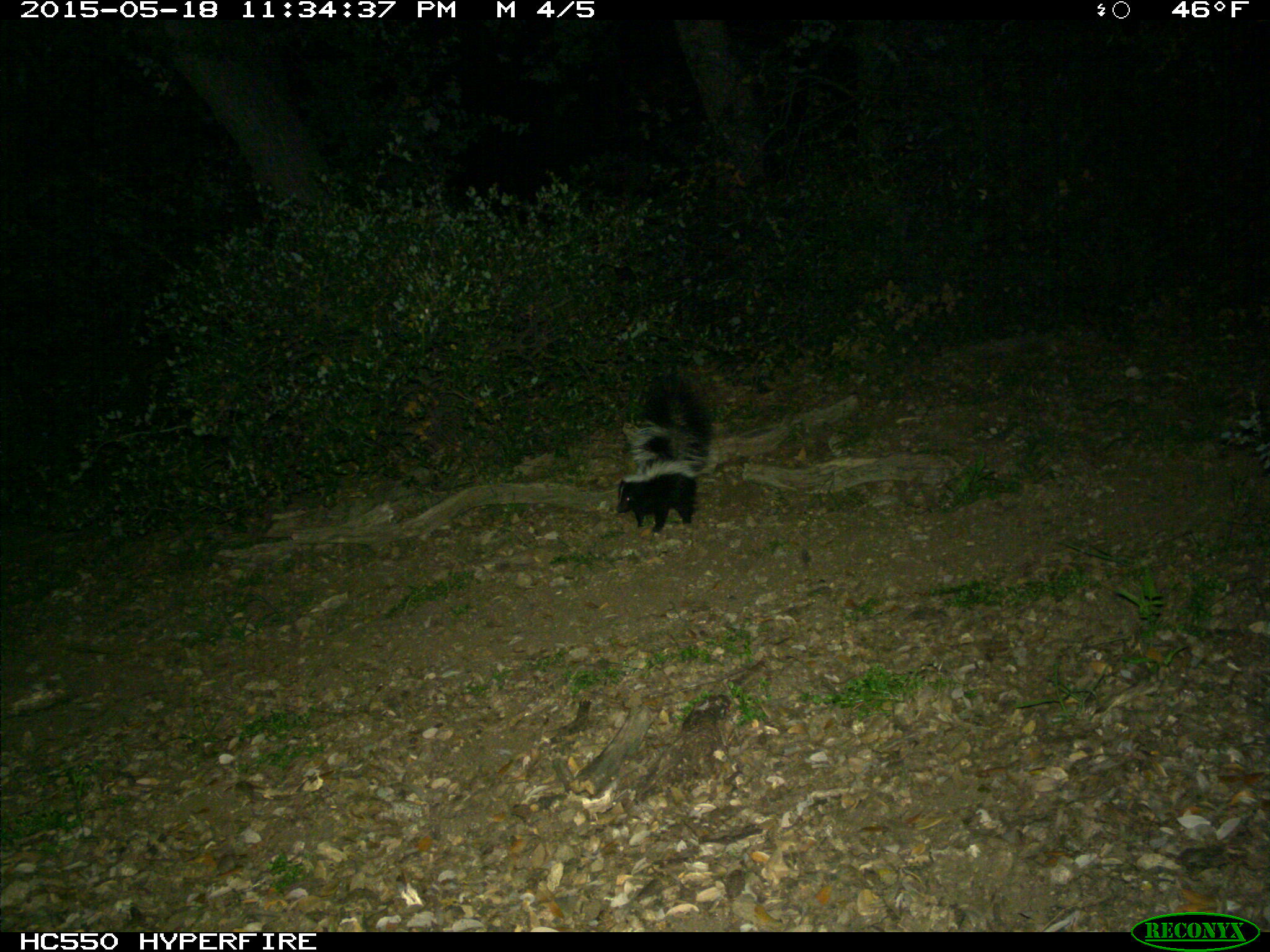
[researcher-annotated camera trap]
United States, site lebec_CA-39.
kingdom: Animalia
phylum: Chordata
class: Mammalia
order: Carnivora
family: Mephitidae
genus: Mephitis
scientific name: Mephitis mephitis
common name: striped skunk